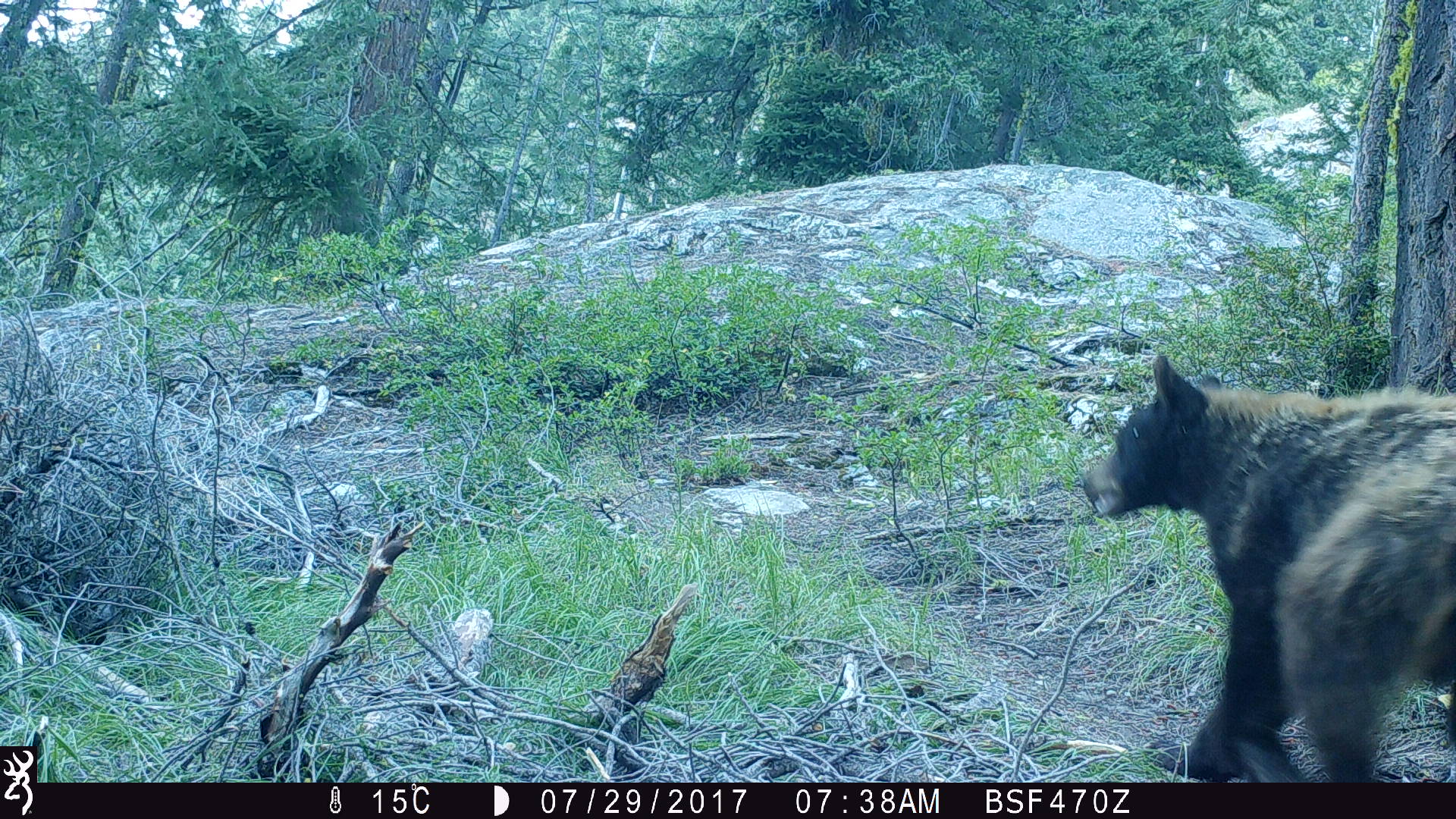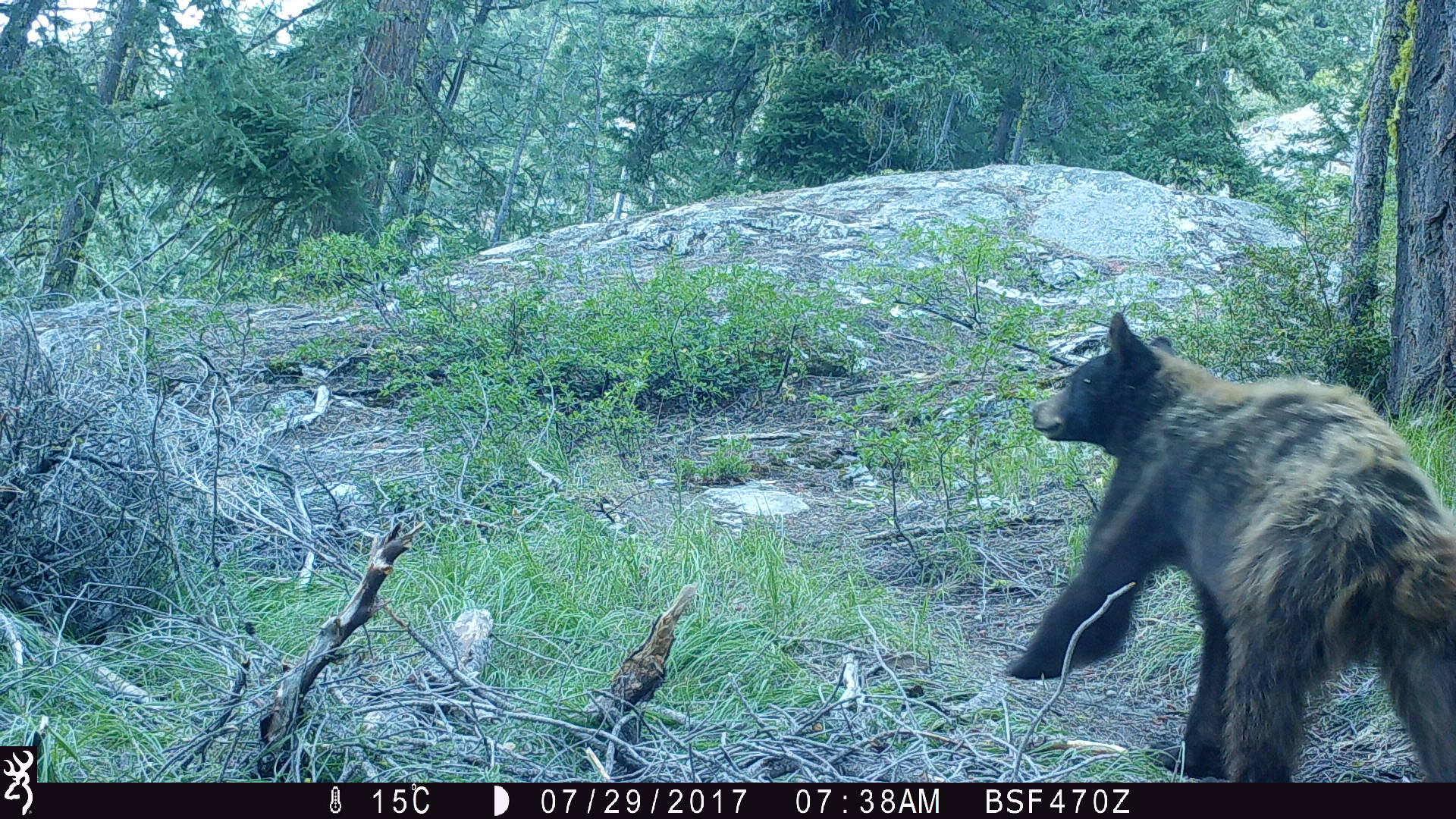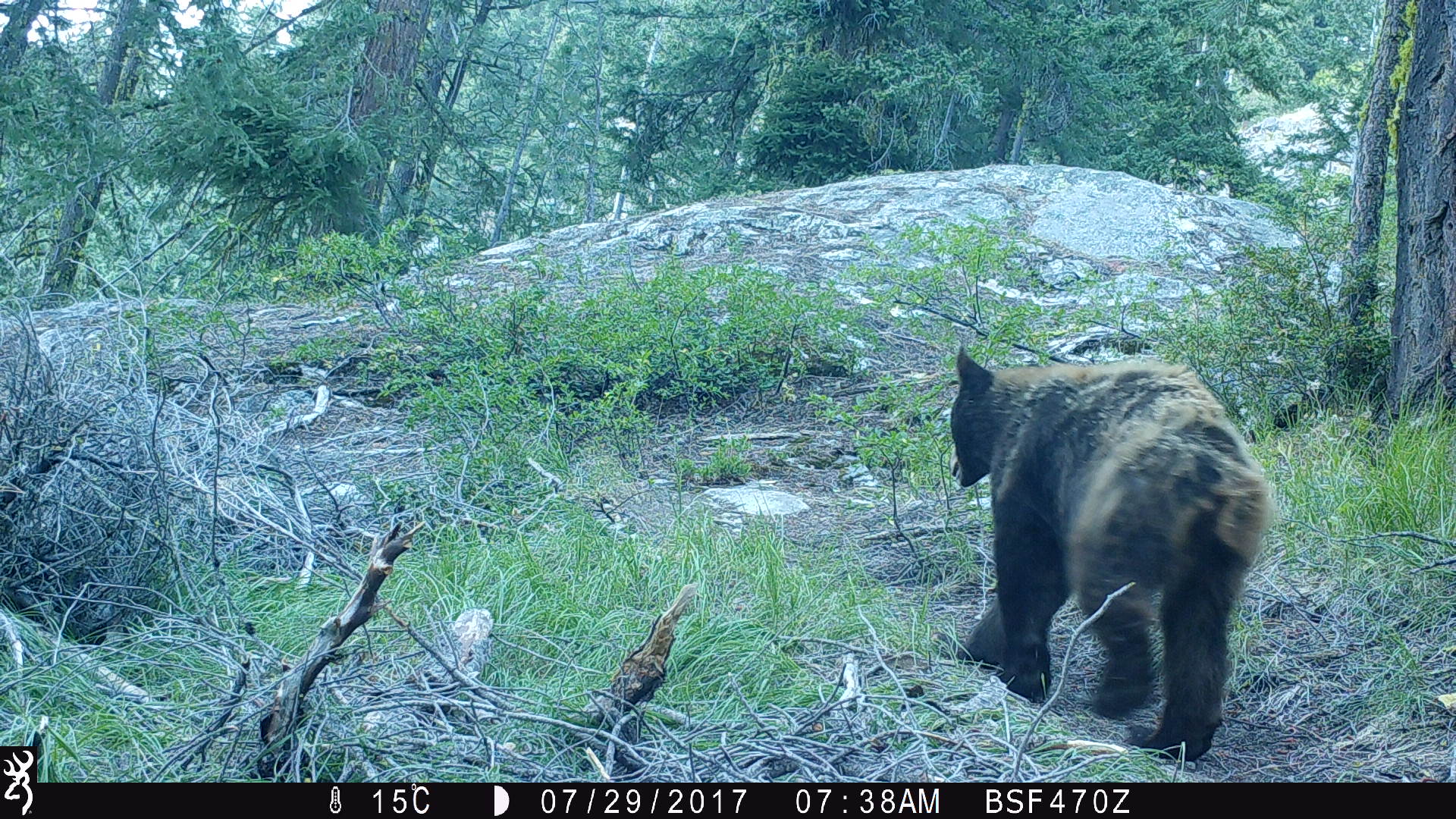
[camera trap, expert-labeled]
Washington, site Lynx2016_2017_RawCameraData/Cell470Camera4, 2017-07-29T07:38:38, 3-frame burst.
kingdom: Animalia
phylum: Chordata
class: Mammalia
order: Carnivora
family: Ursidae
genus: Ursus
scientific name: Ursus americanus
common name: american black bear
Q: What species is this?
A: Ursus americanus (american black bear).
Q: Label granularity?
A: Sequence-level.